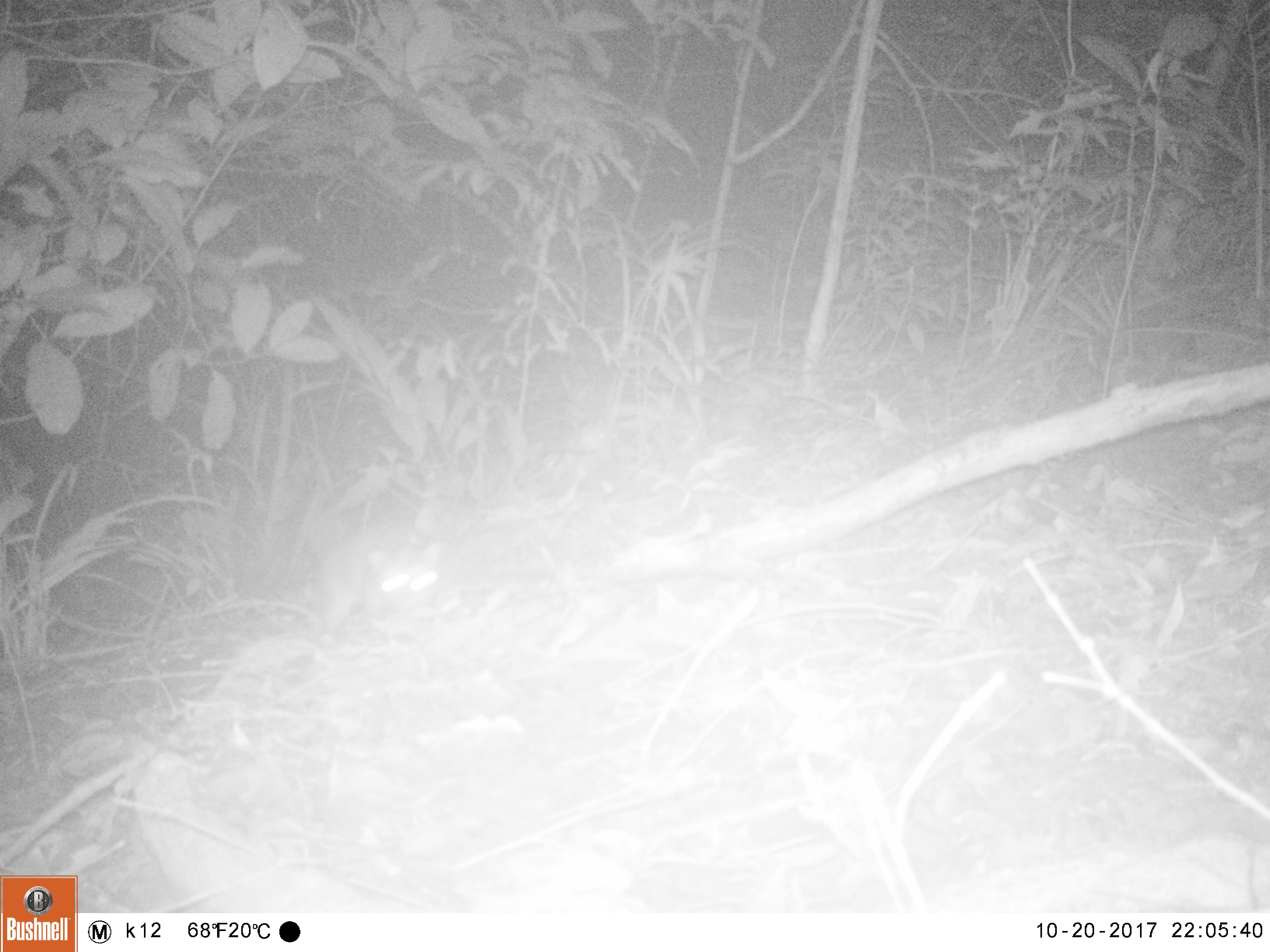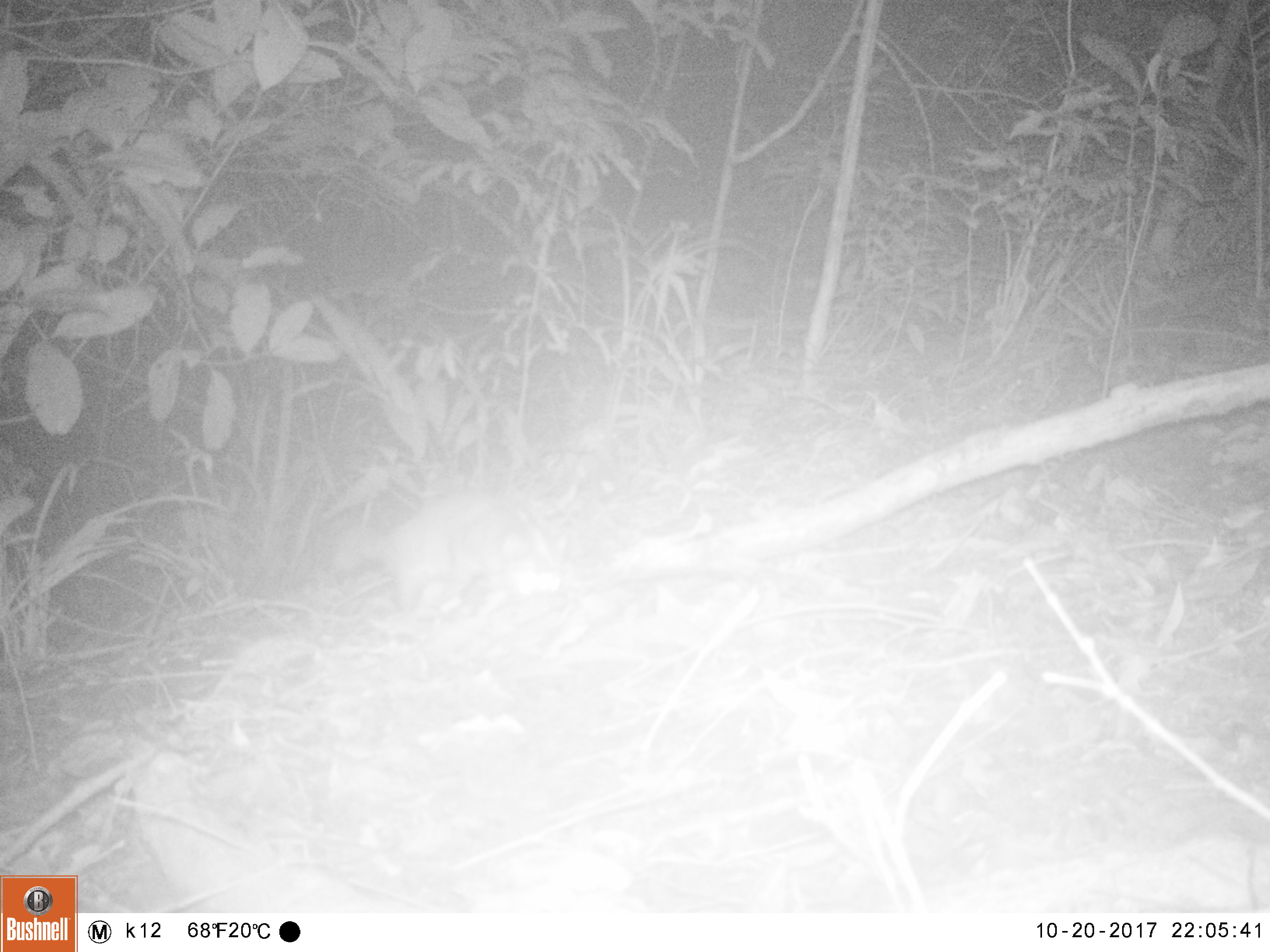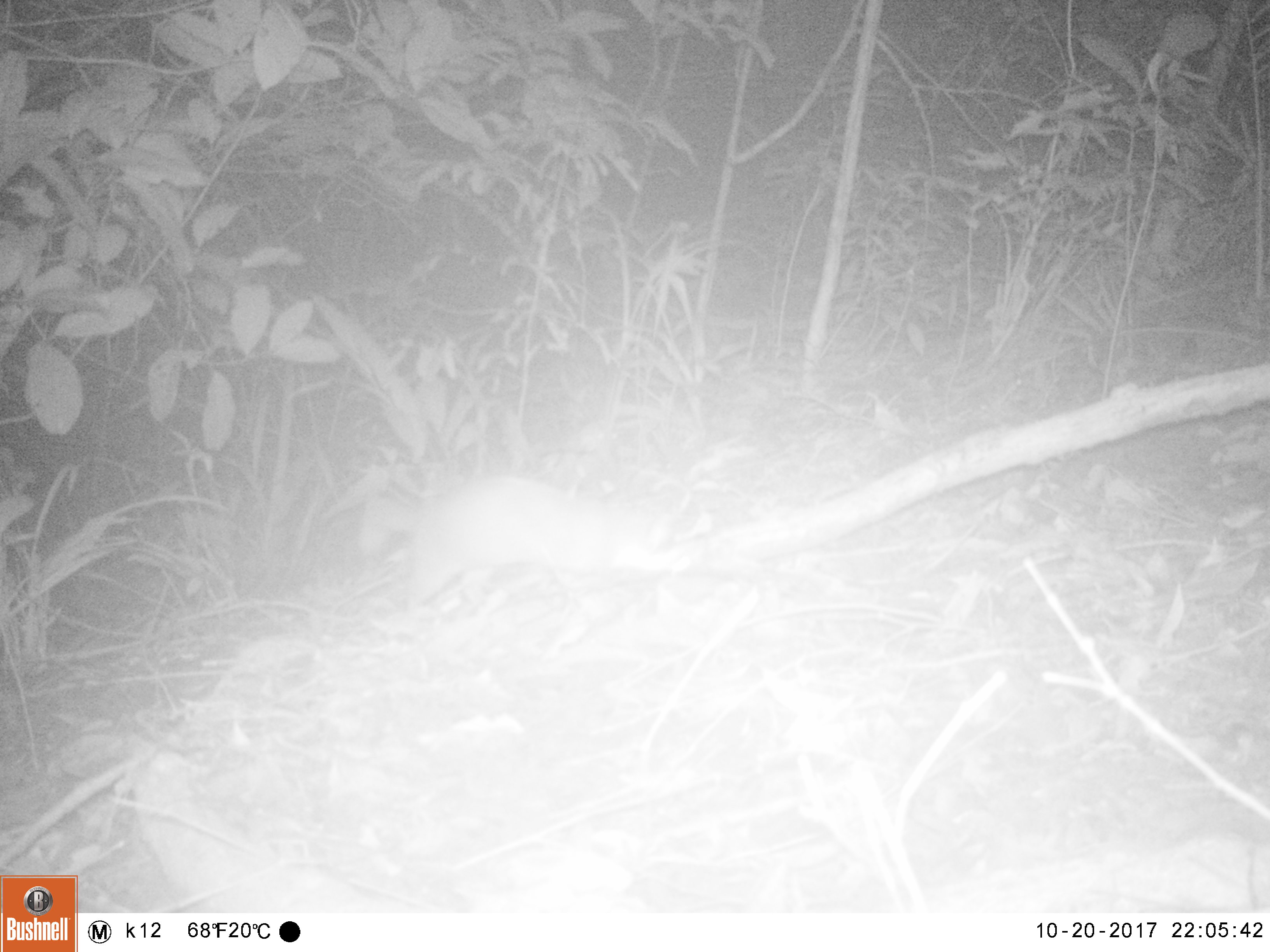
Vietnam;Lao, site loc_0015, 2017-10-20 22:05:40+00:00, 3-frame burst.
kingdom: Animalia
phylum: Chordata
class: Mammalia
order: Carnivora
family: Mustelidae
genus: Melogale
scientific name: Melogale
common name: ferret badger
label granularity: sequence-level